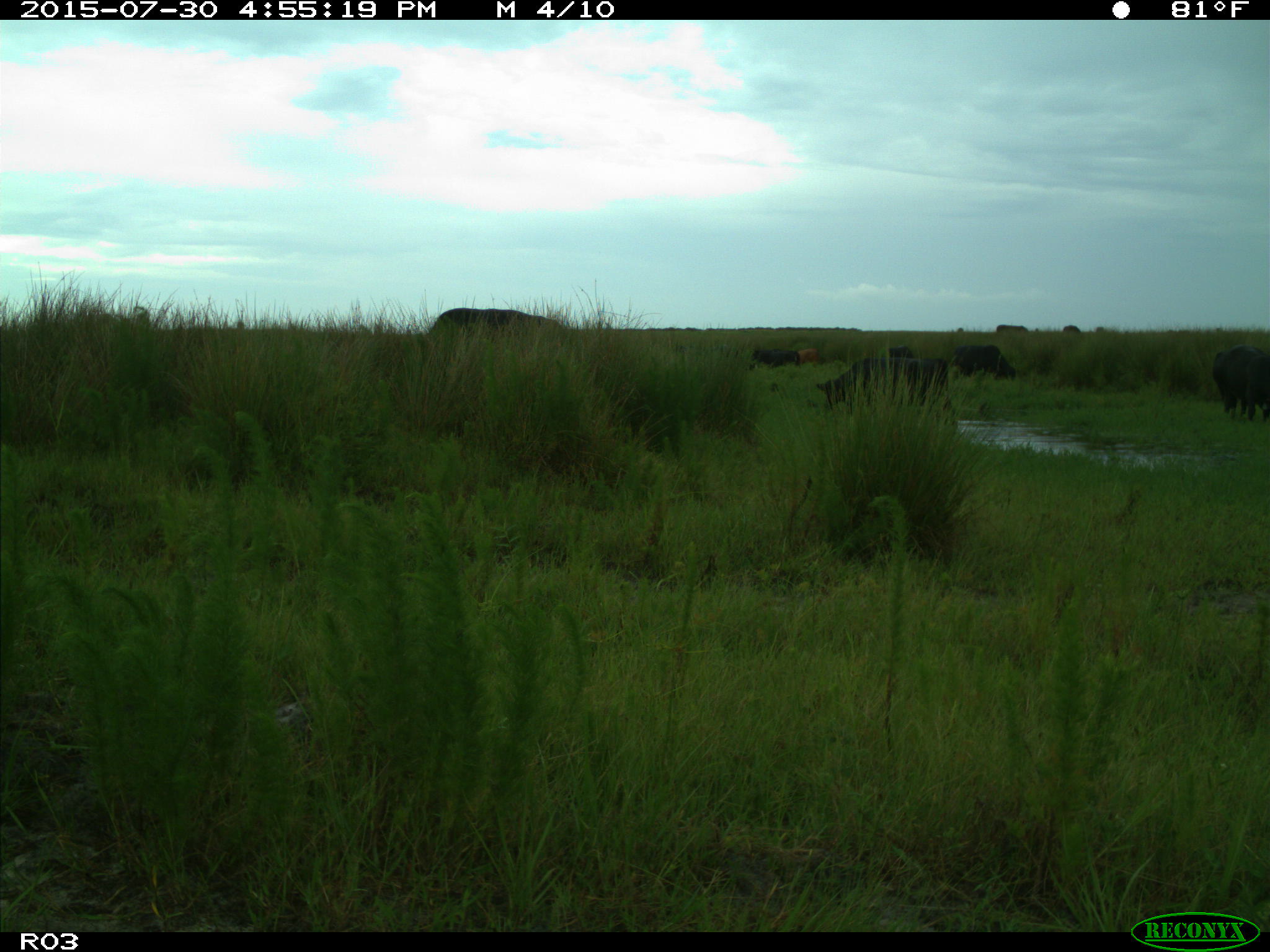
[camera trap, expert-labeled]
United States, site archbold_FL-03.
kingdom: Animalia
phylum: Chordata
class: Mammalia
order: Artiodactyla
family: Bovidae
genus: Bos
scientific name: Bos taurus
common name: domestic cow